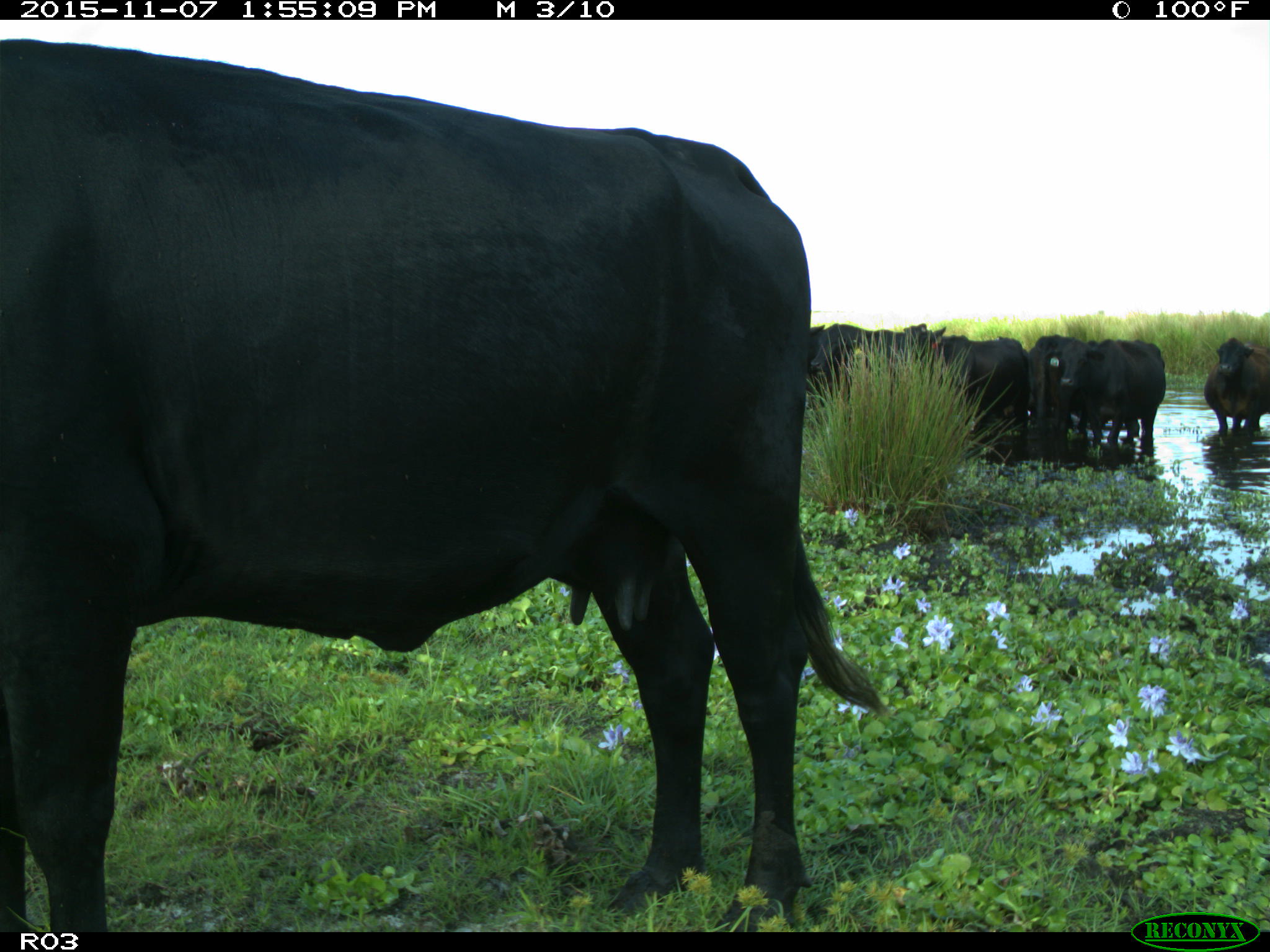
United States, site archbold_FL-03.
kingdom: Animalia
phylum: Chordata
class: Mammalia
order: Artiodactyla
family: Bovidae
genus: Bos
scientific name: Bos taurus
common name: domestic cow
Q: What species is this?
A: Bos taurus (domestic cow).